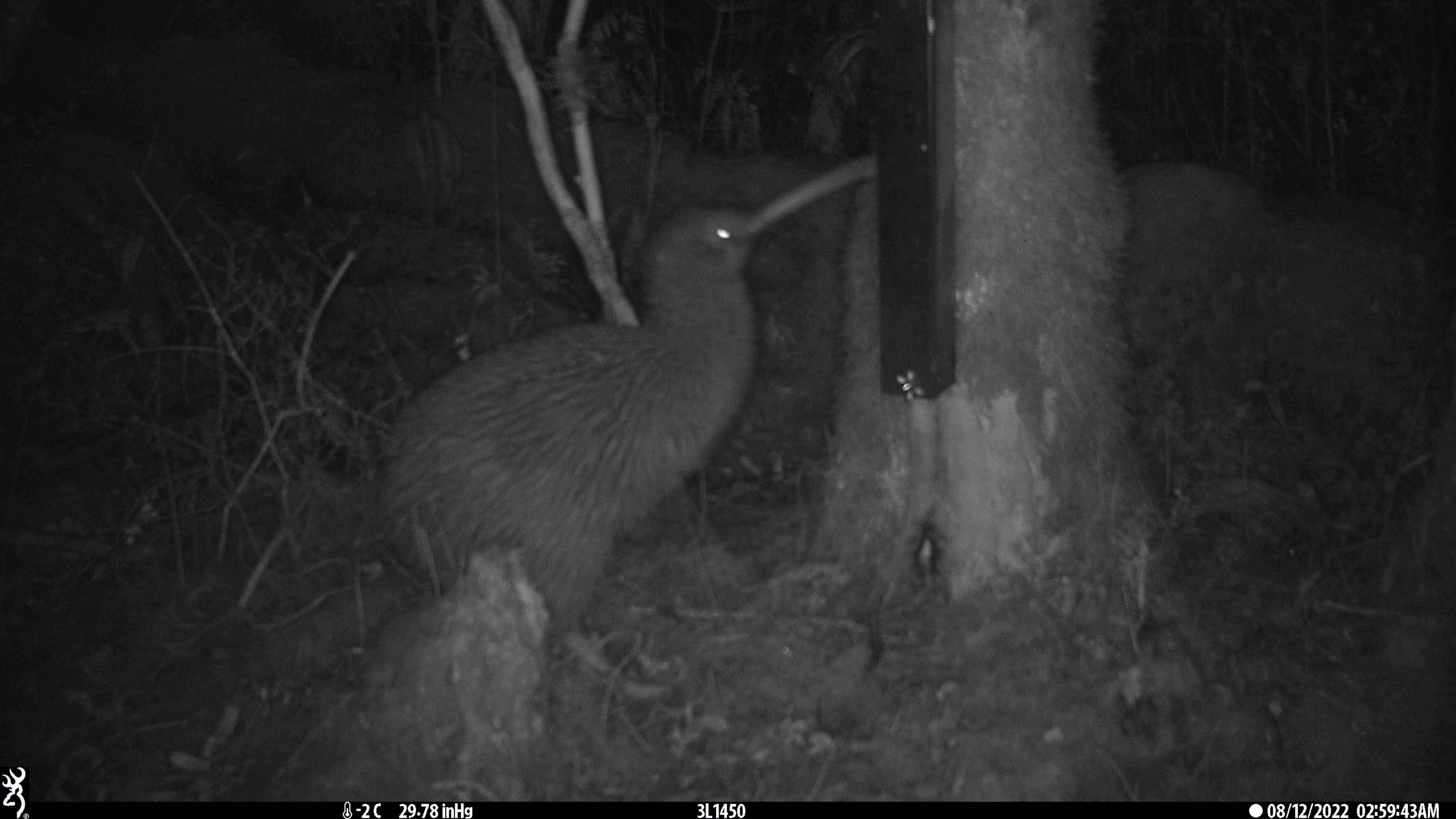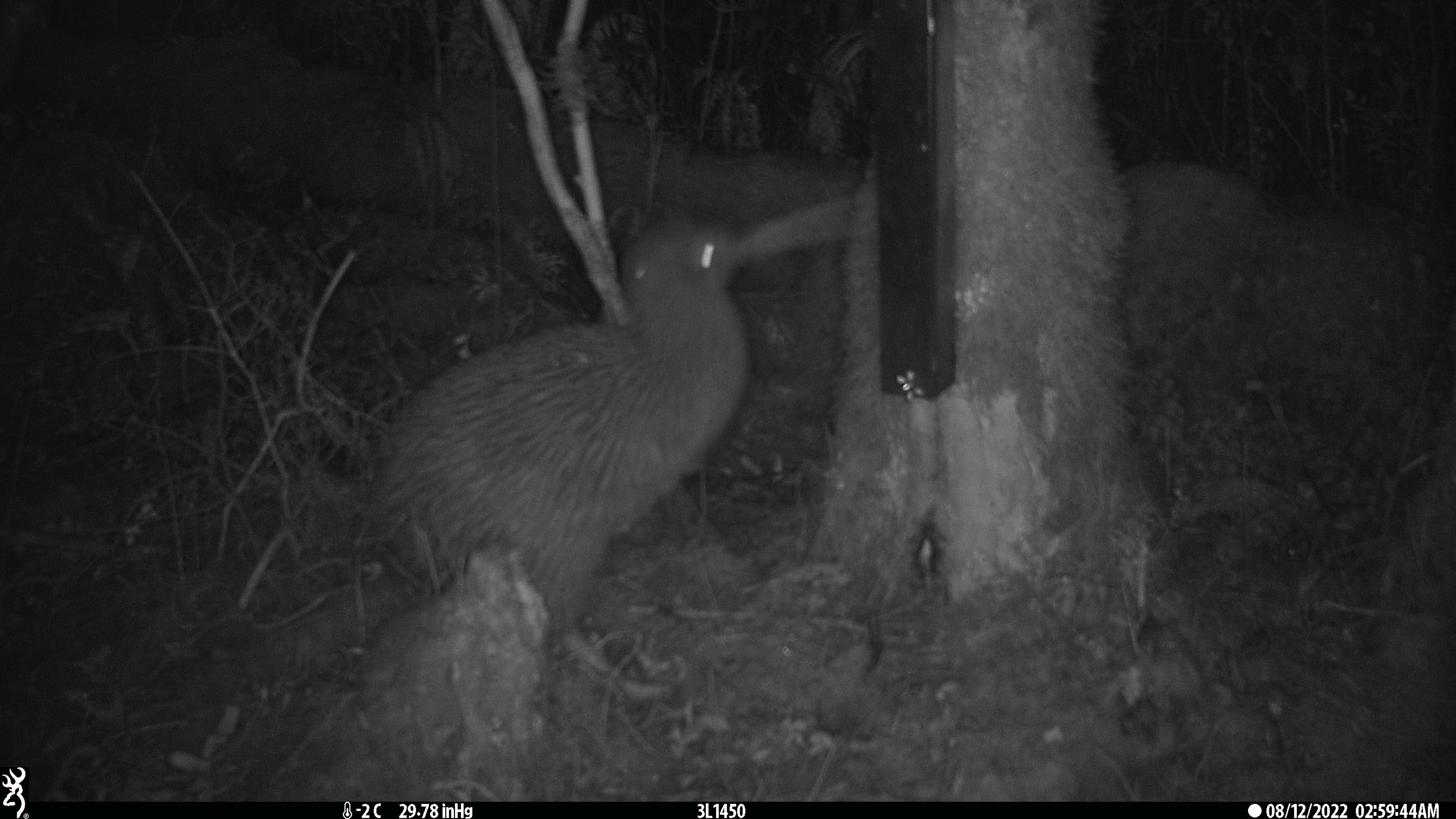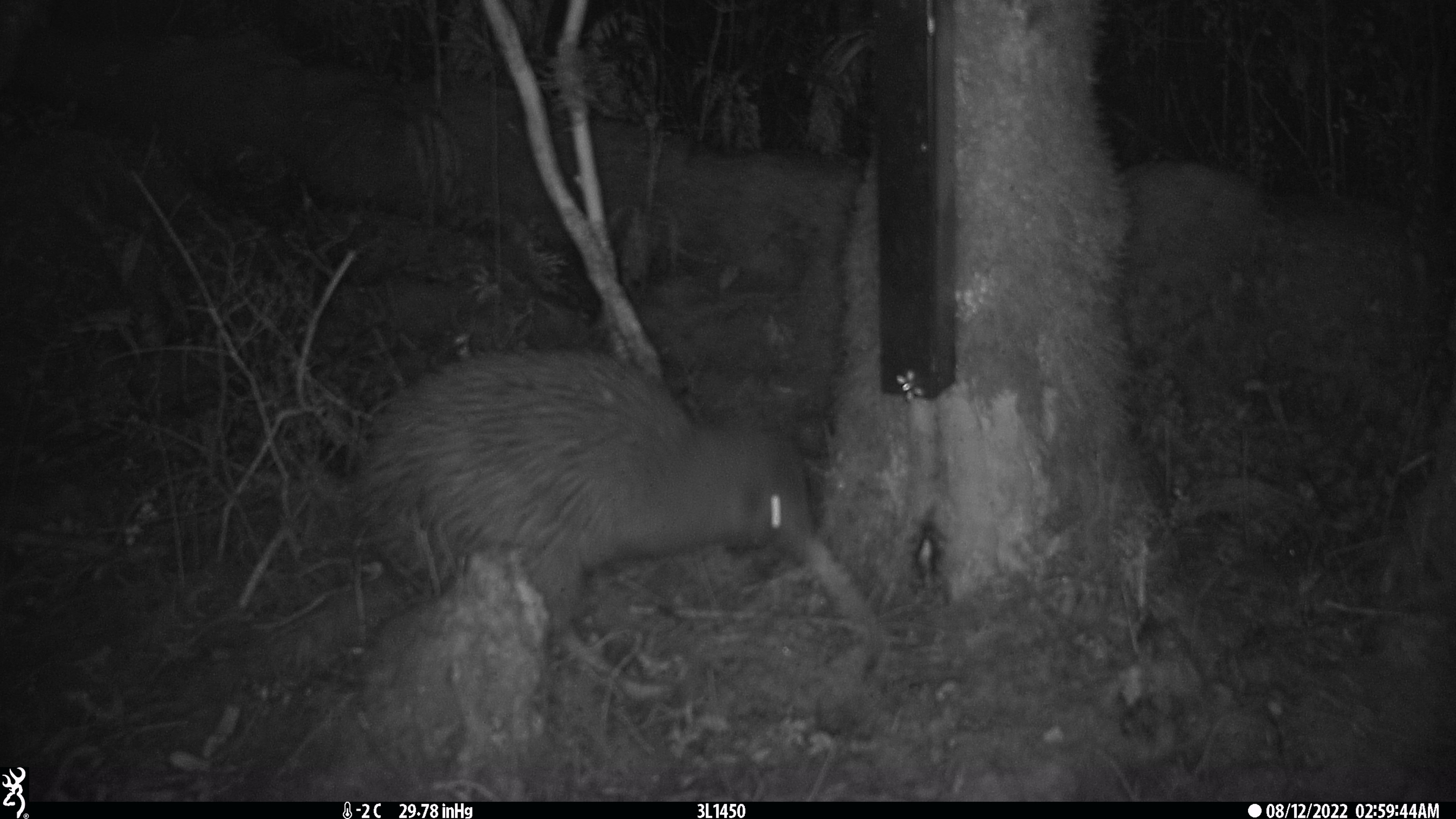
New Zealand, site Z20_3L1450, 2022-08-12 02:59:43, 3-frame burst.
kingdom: Animalia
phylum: Chordata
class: Aves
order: Apterygiformes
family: Apterygidae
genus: Apteryx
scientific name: Apteryx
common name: kiwi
Kiwi (Apteryx).